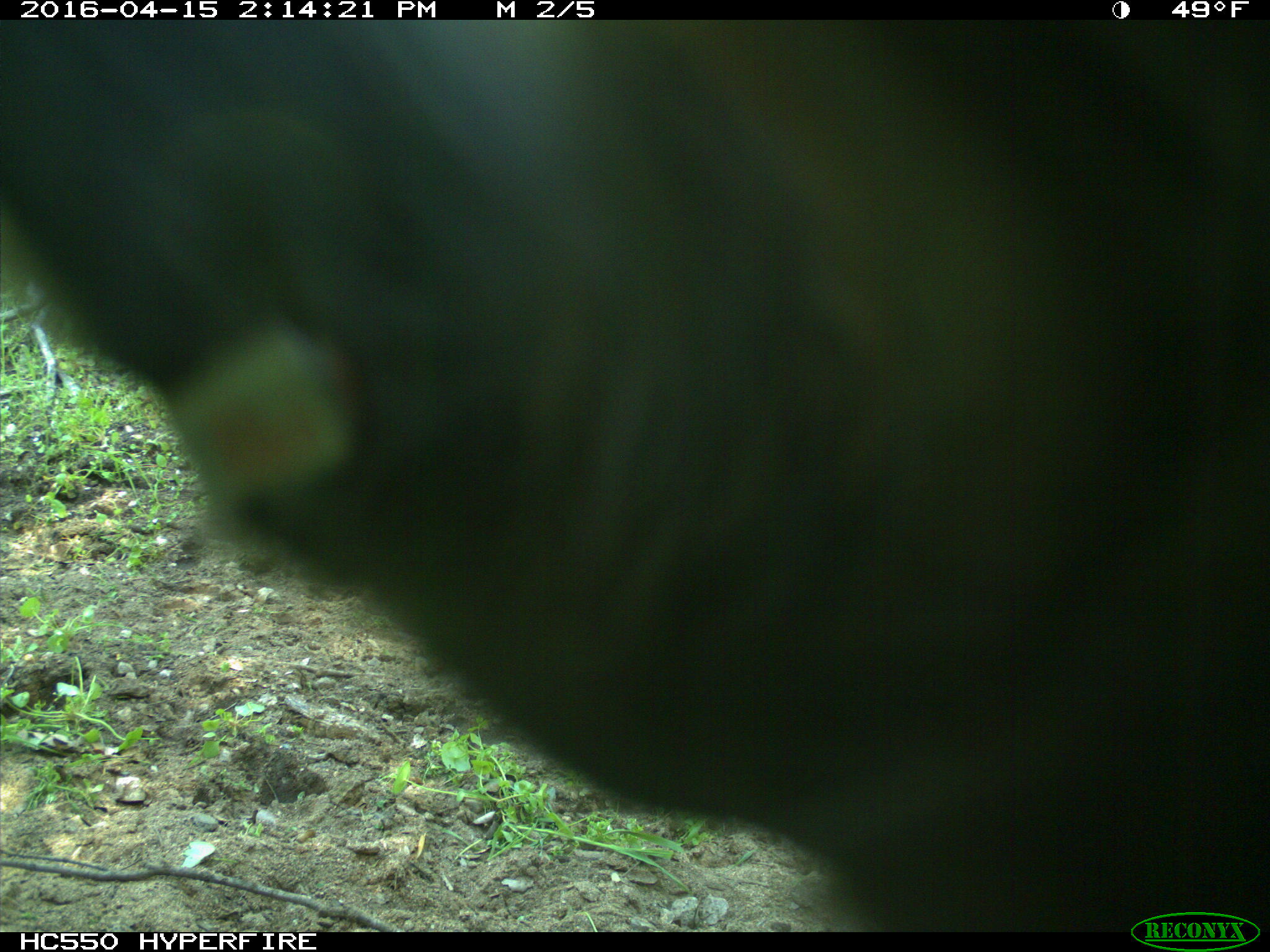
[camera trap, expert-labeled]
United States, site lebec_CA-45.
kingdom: Animalia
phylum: Chordata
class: Mammalia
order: Artiodactyla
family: Bovidae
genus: Bos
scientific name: Bos taurus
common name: domestic cow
Bos taurus (domestic cow).